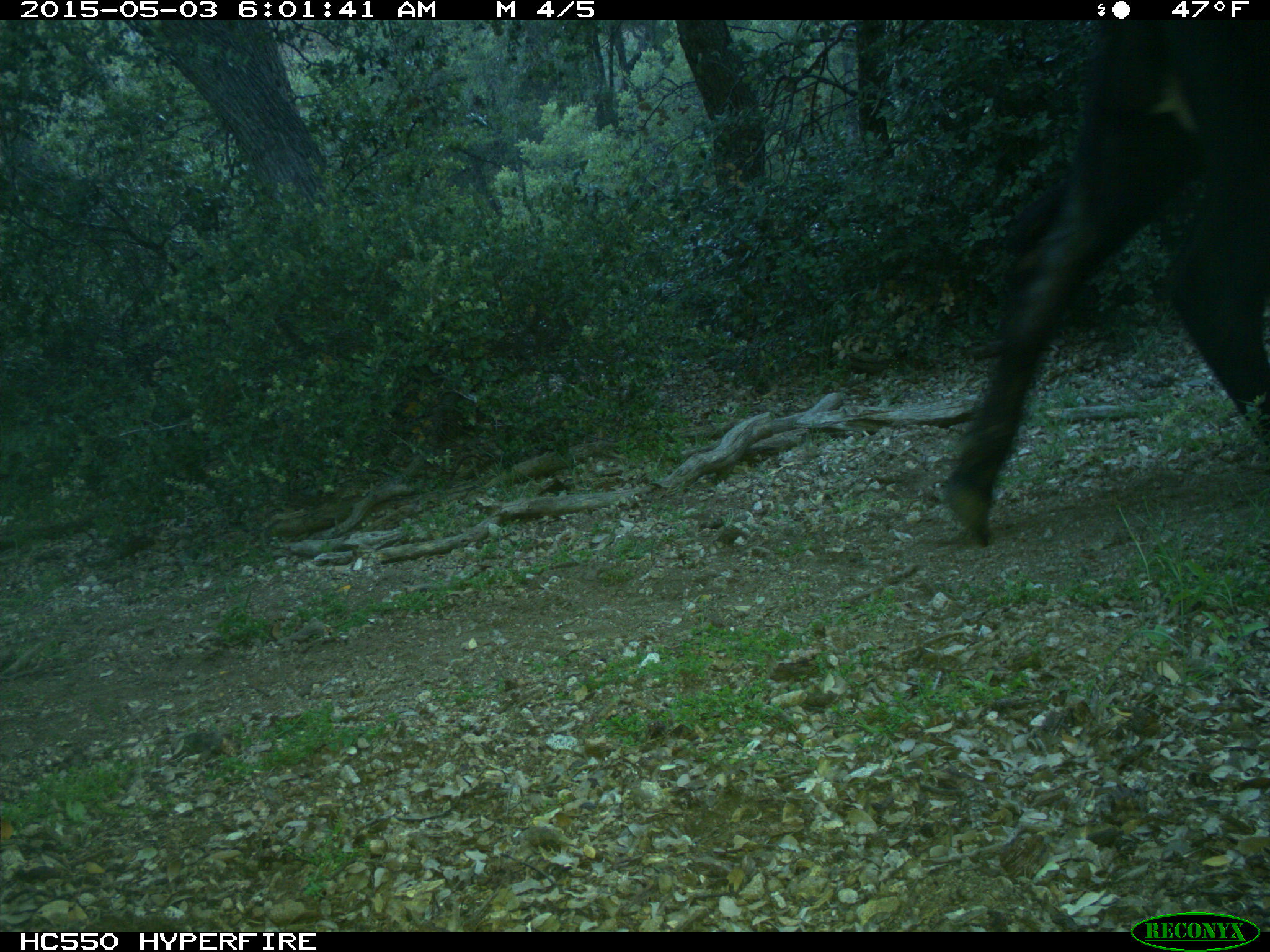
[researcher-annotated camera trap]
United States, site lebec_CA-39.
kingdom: Animalia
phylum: Chordata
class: Mammalia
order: Artiodactyla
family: Bovidae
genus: Bos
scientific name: Bos taurus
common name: domestic cow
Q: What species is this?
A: Bos taurus (domestic cow).